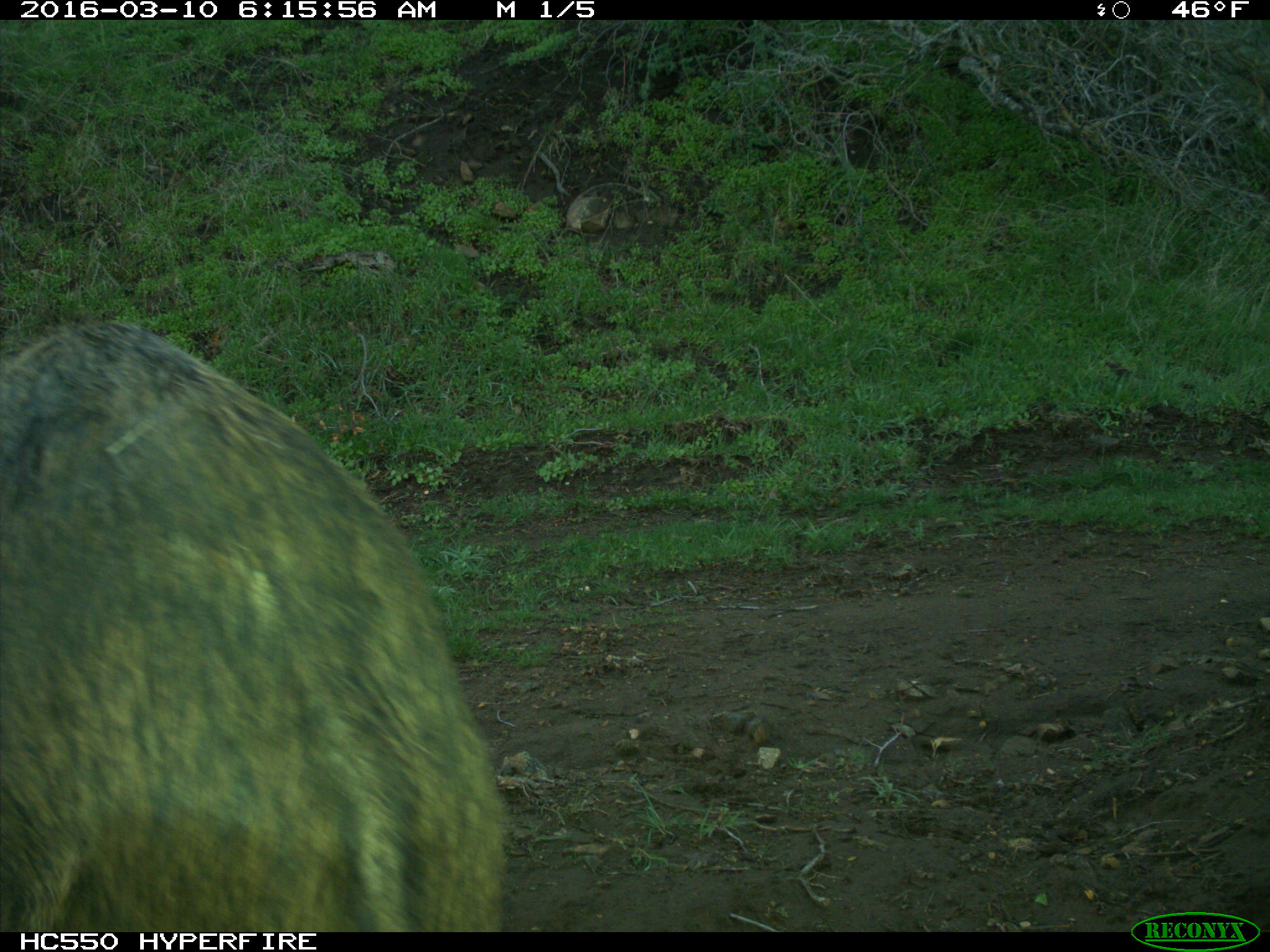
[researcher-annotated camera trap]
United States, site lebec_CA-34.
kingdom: Animalia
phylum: Chordata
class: Mammalia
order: Artiodactyla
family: Suidae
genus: Sus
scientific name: Sus scrofa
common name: wild boar